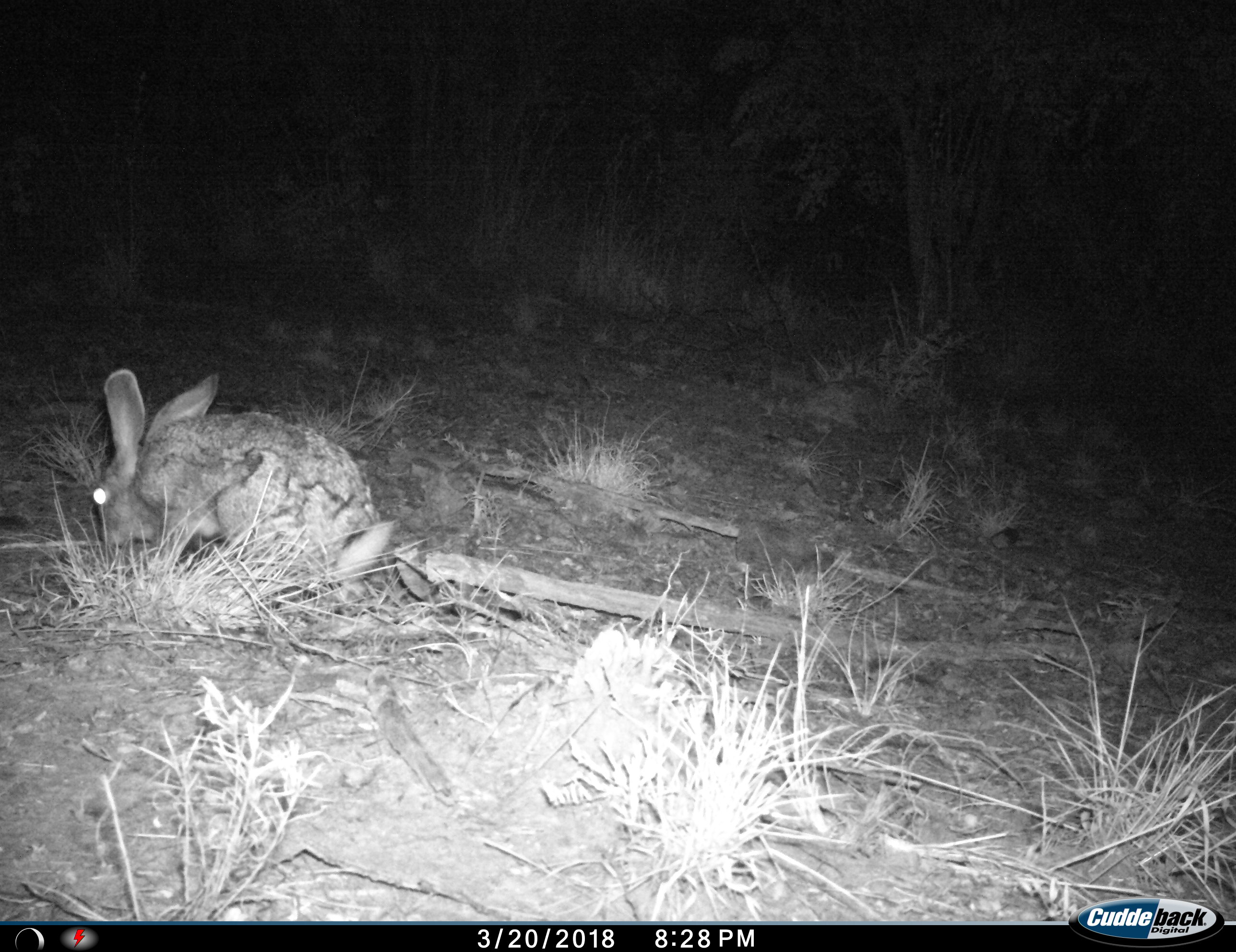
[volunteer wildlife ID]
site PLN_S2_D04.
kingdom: Animalia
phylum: Chordata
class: Mammalia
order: Lagomorpha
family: Leporidae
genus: Lepus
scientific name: Lepus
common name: hare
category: hareunknown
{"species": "hareunknown (hare) (Lepus)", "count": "1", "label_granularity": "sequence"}